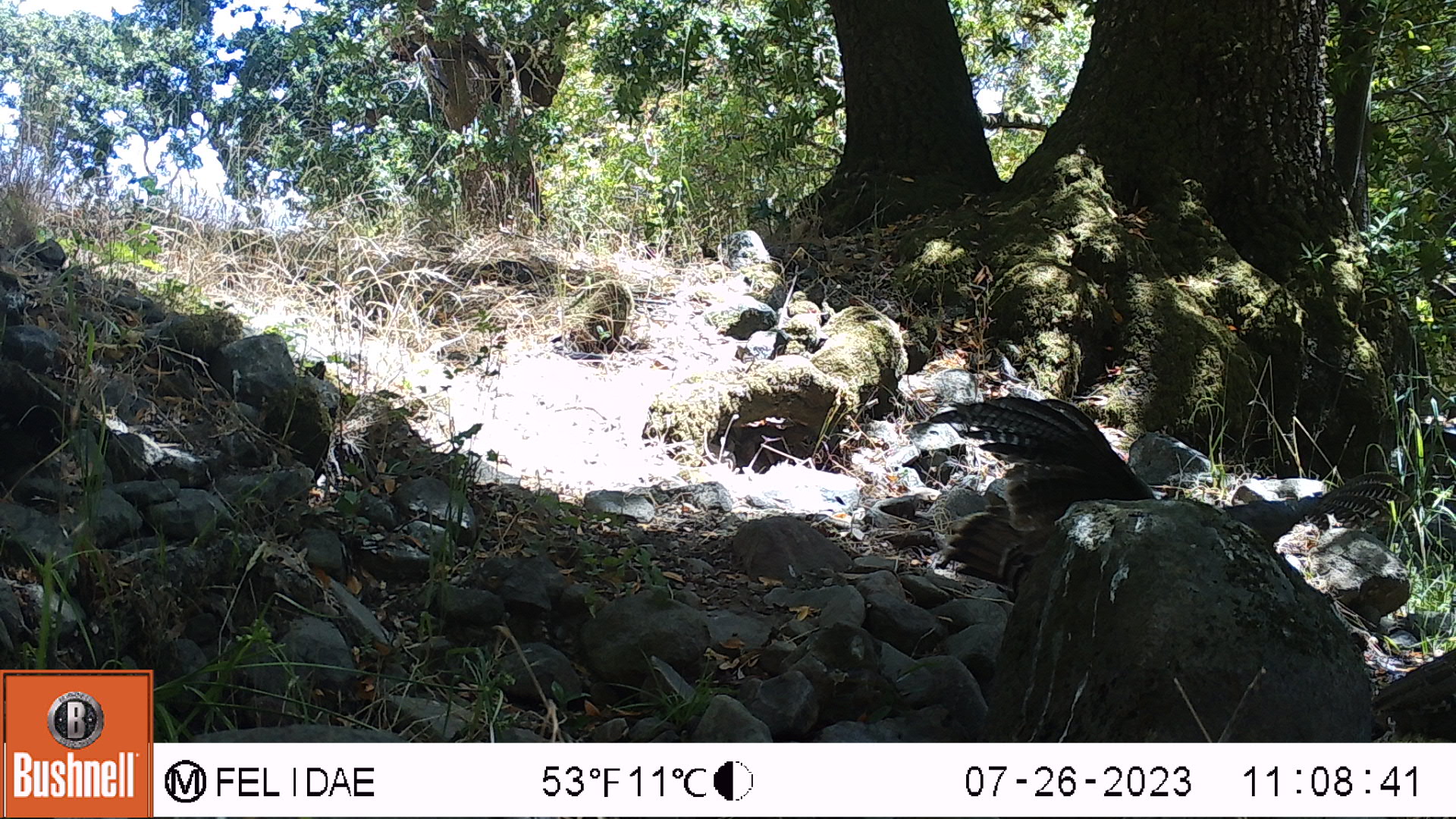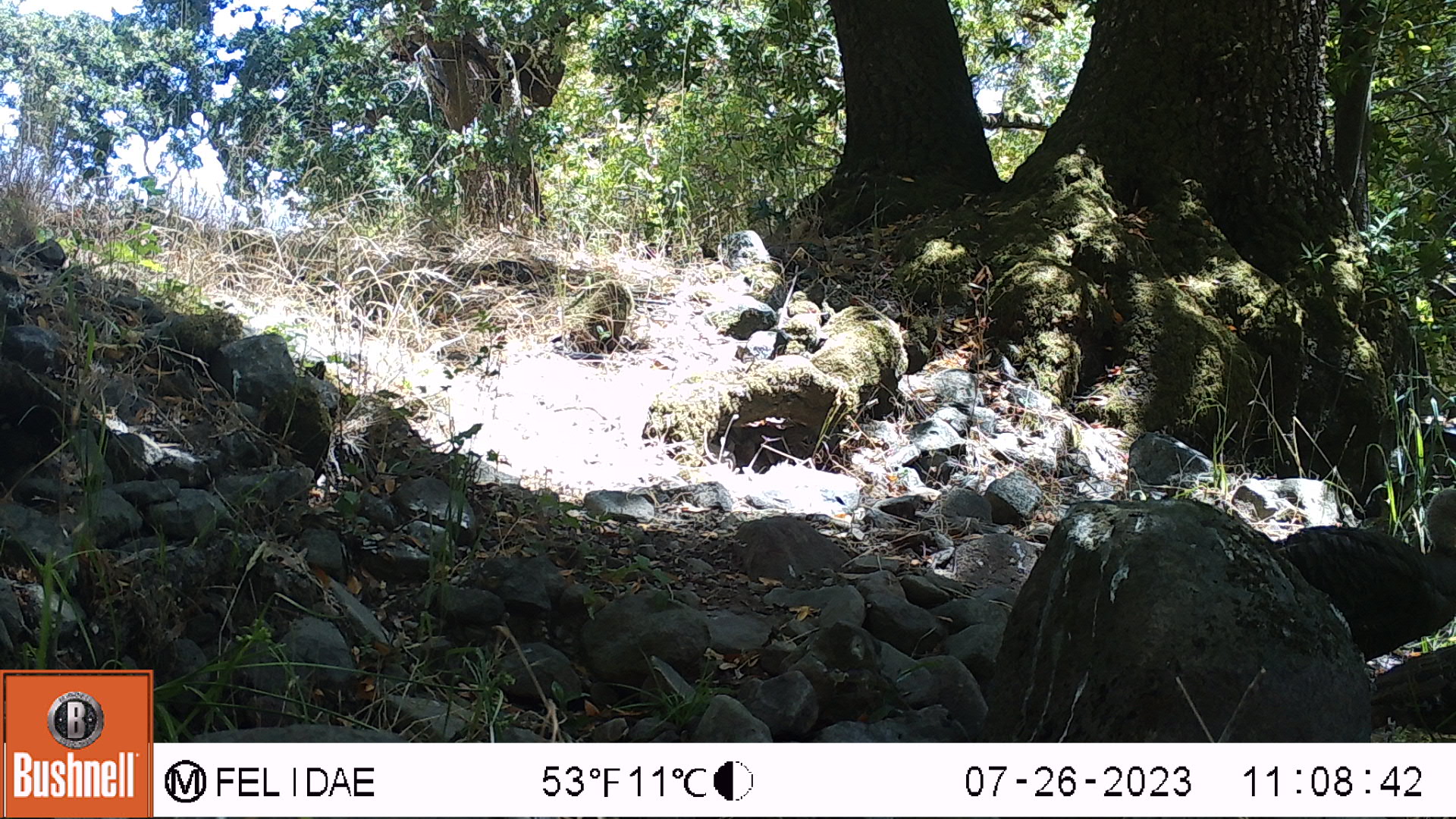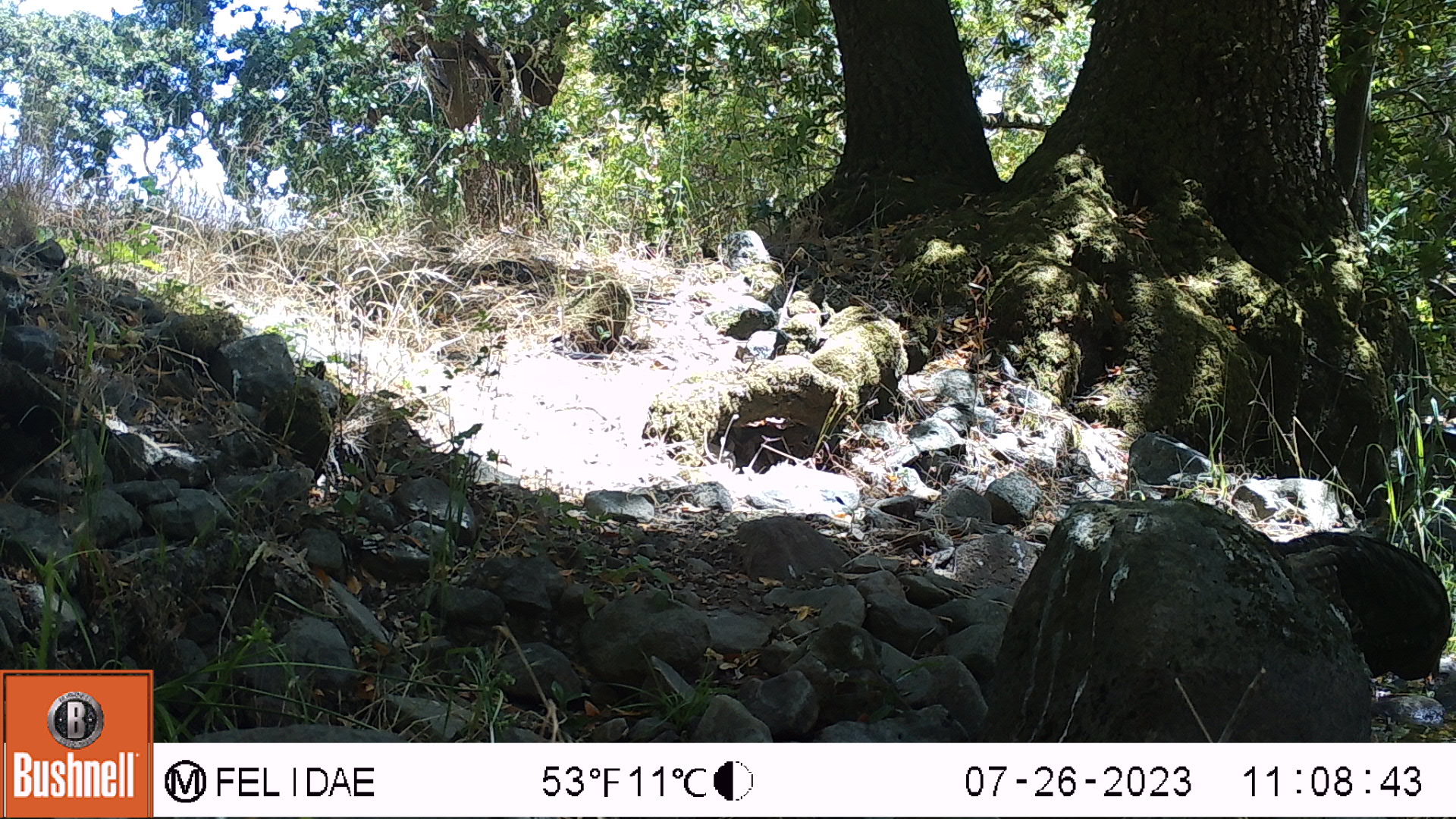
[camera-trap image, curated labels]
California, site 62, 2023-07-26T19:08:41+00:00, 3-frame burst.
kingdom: Animalia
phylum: Chordata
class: Aves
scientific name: Aves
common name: bird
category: unknown bird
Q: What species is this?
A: Unknown bird (bird) (Aves).